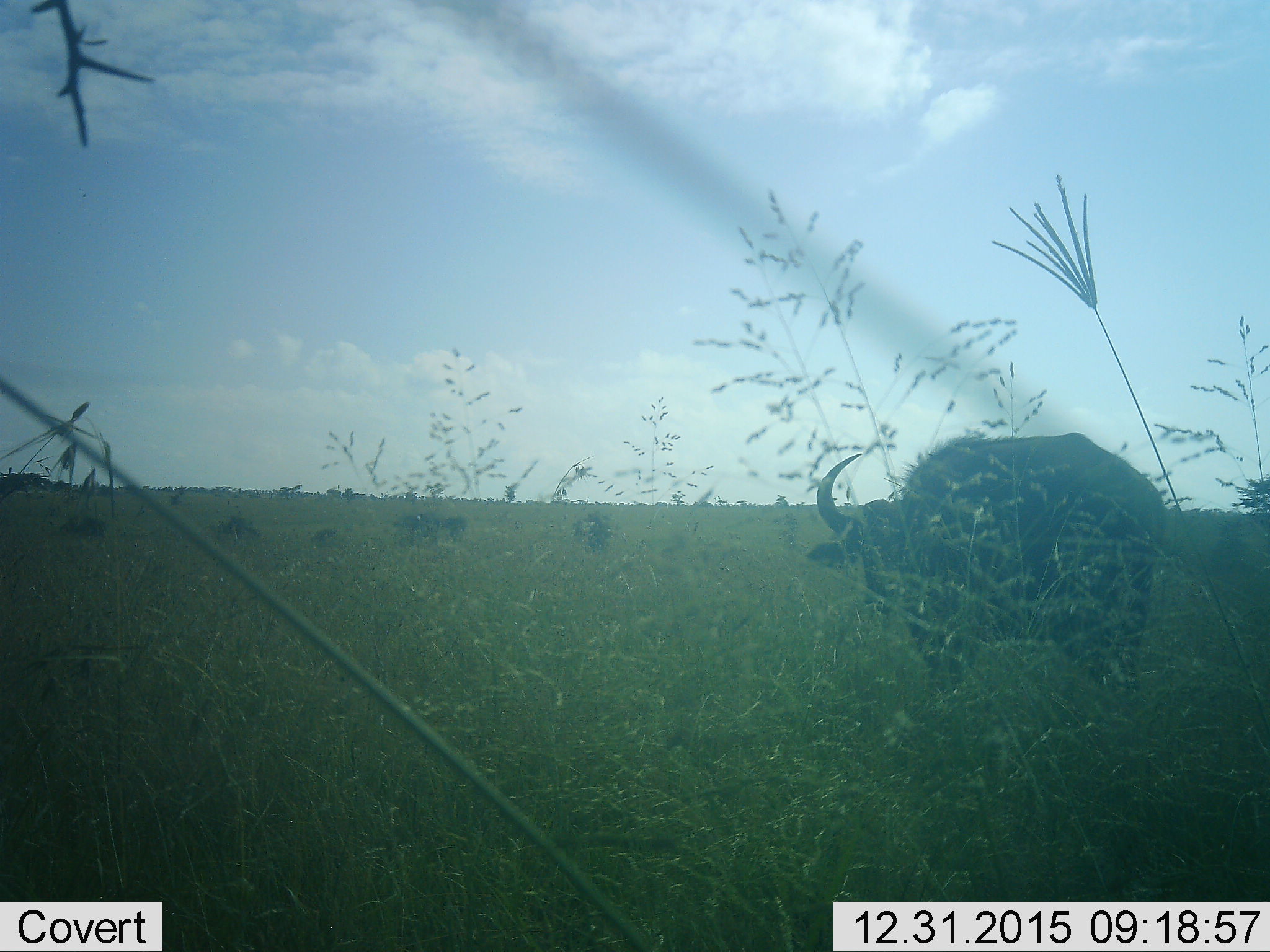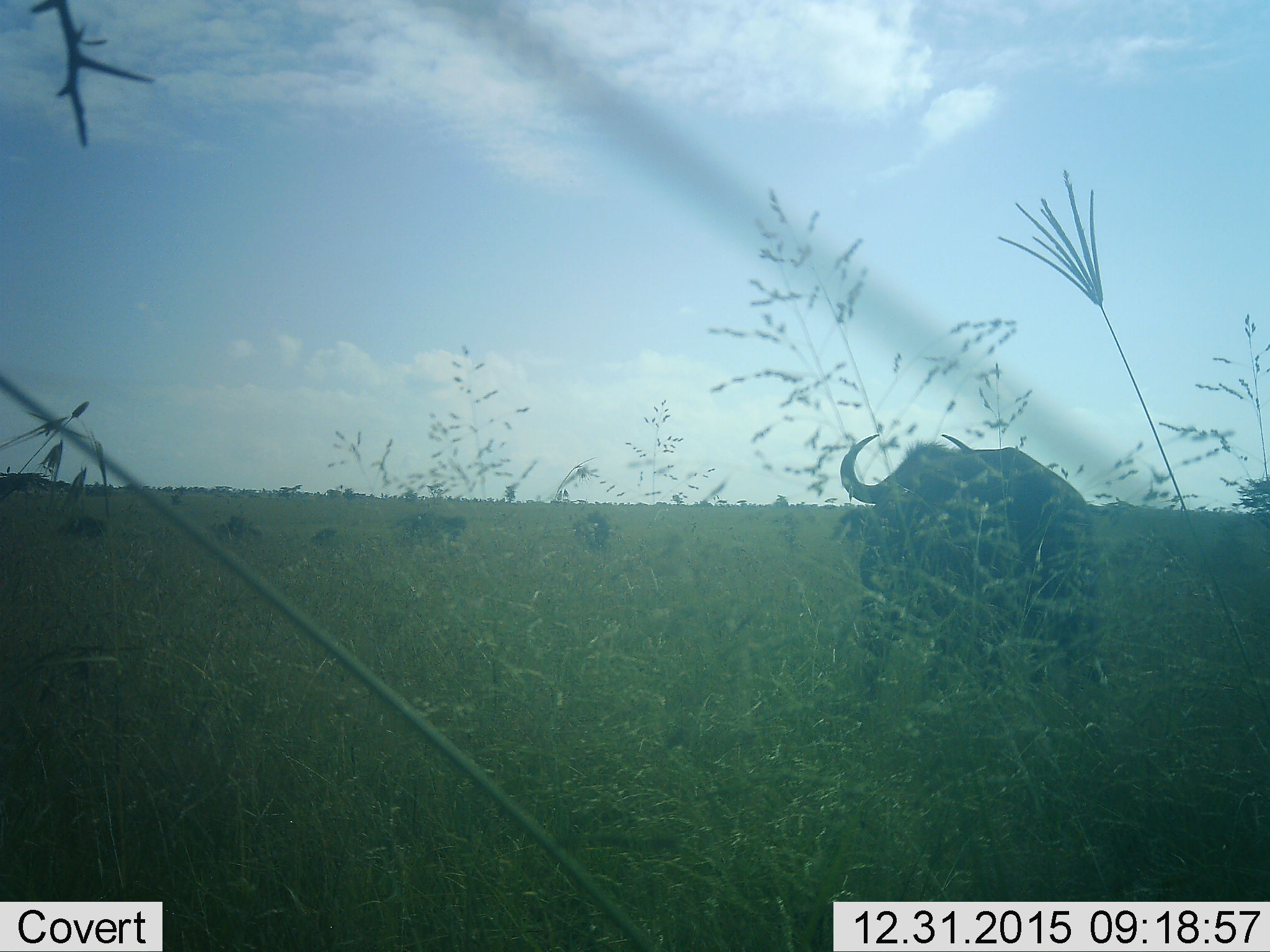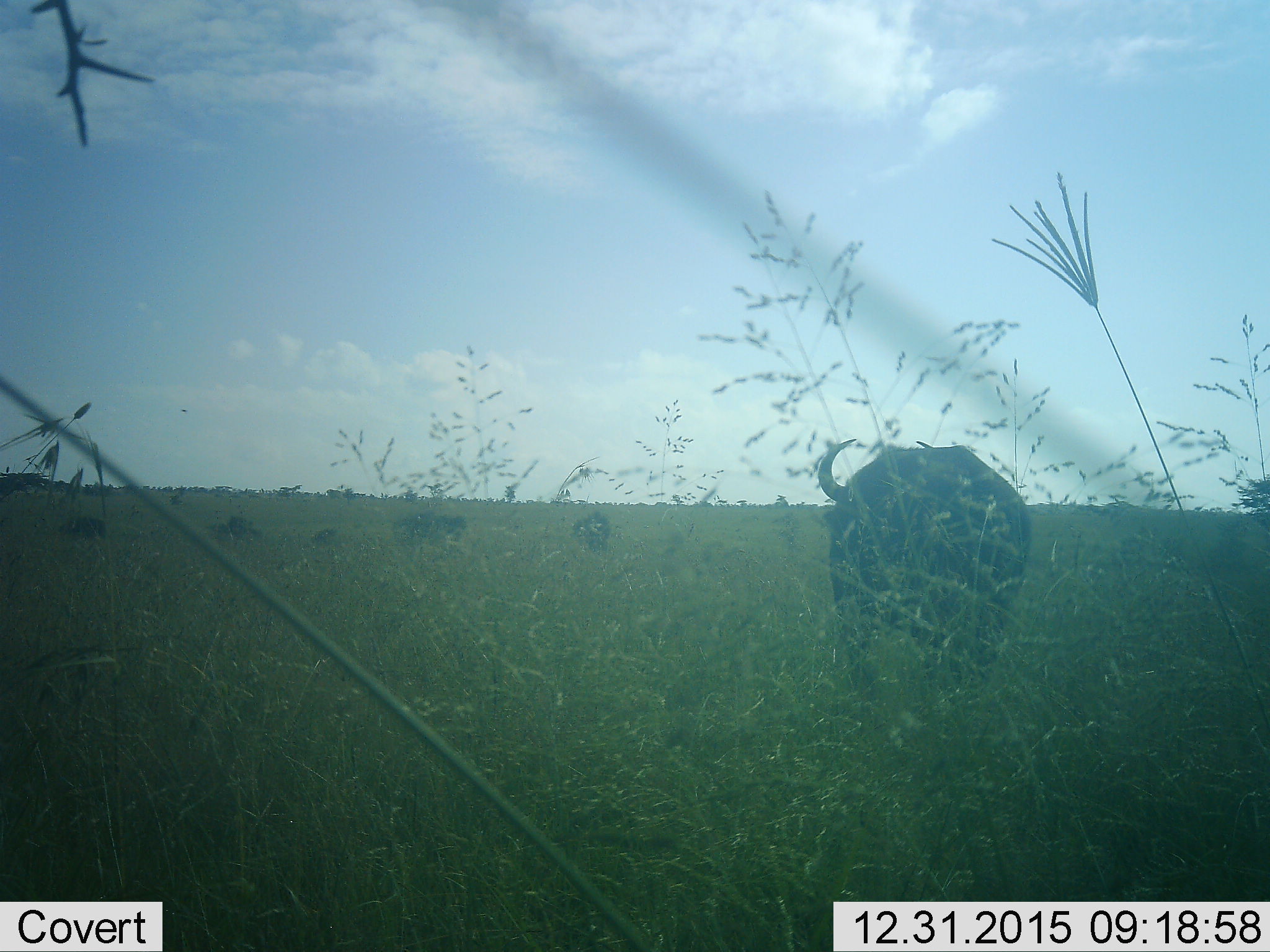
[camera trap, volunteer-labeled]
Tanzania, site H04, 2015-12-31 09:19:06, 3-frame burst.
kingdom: Animalia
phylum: Chordata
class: Mammalia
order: Artiodactyla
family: Bovidae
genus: Syncerus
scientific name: Syncerus caffer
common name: cape buffalo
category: buffalo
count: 5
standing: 40%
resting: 10%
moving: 80%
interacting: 0%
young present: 0%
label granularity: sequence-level